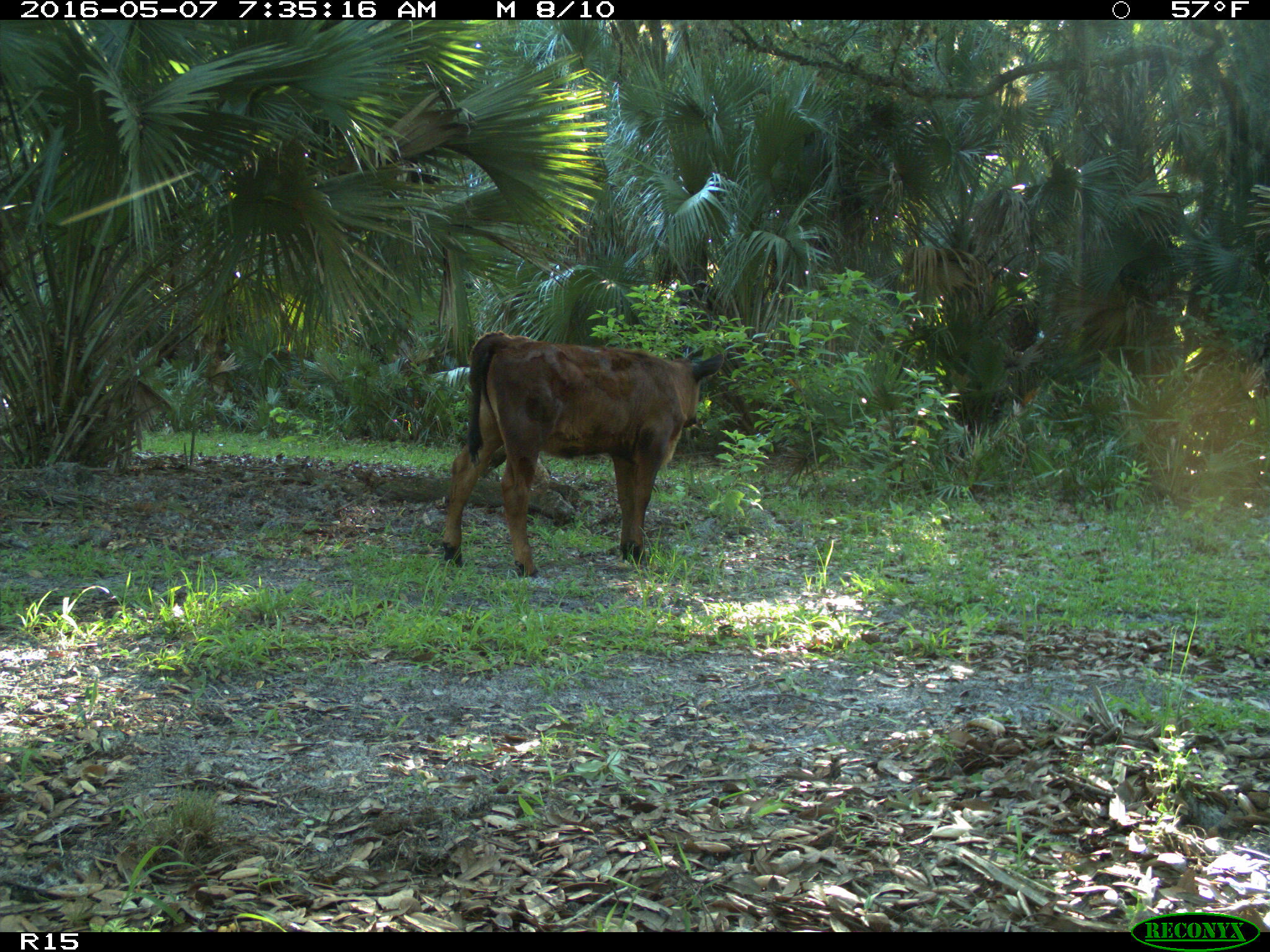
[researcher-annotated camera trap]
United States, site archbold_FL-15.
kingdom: Animalia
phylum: Chordata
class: Mammalia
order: Artiodactyla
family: Bovidae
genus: Bos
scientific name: Bos taurus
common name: domestic cow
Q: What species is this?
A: Bos taurus (domestic cow).